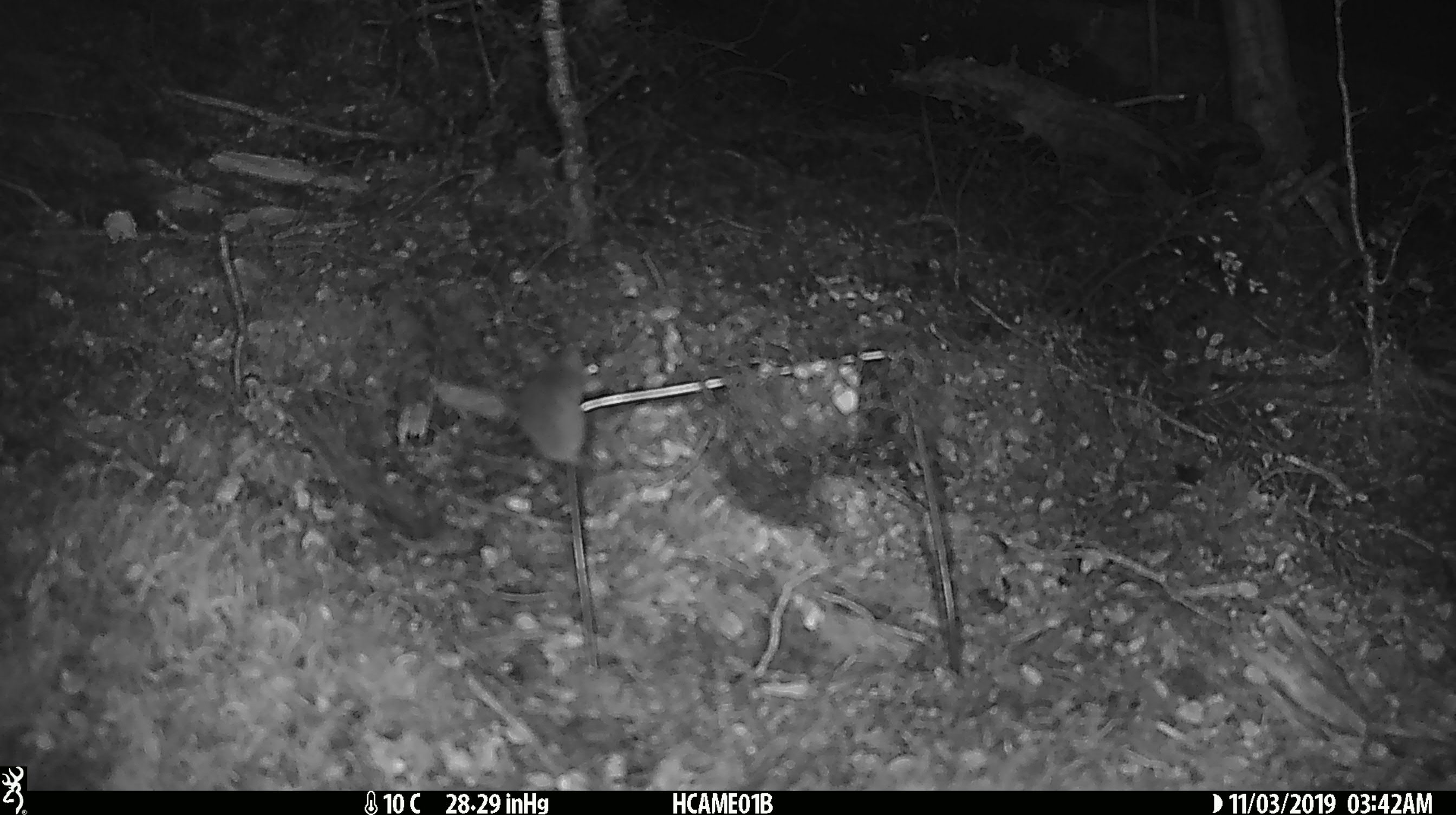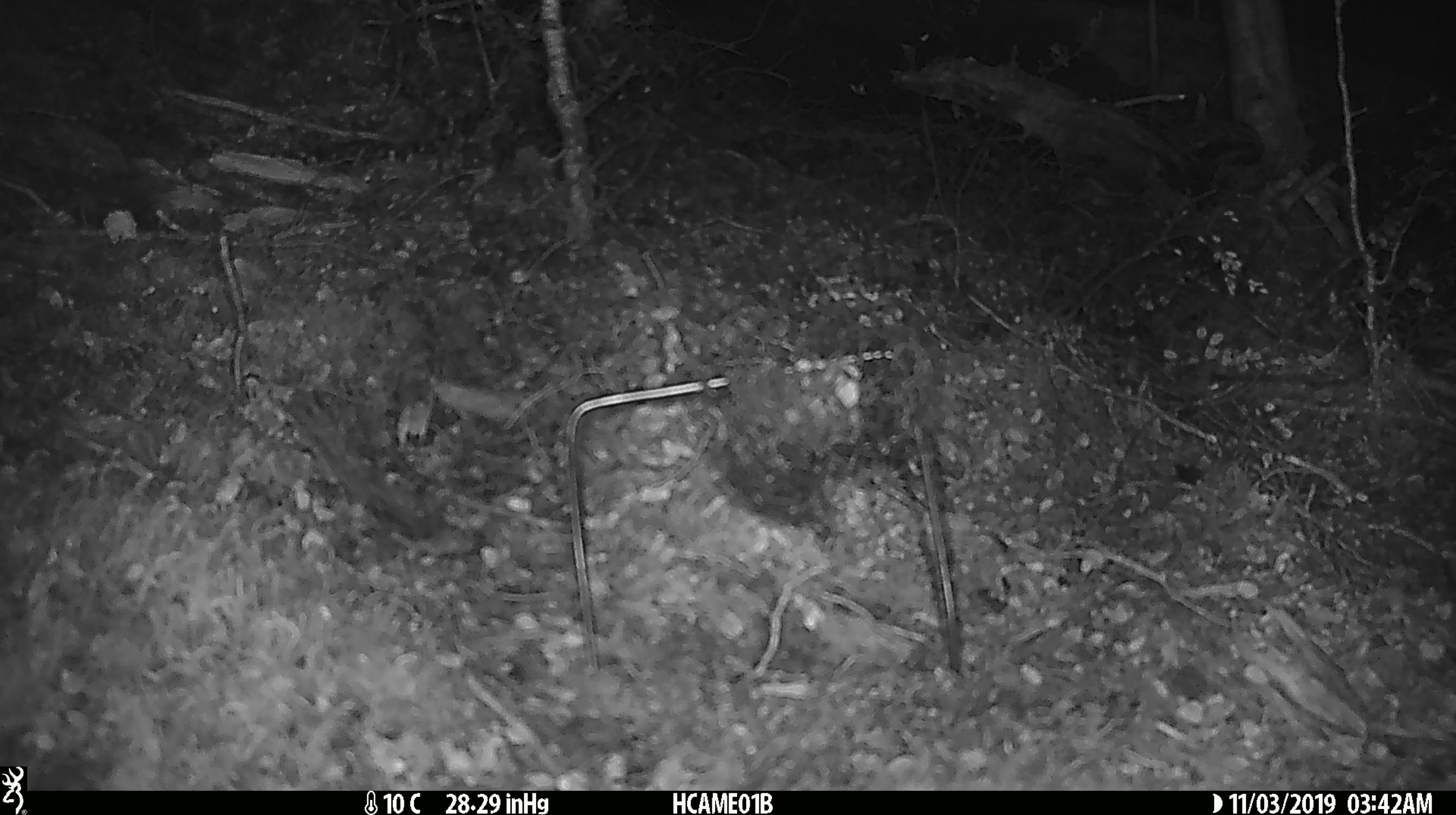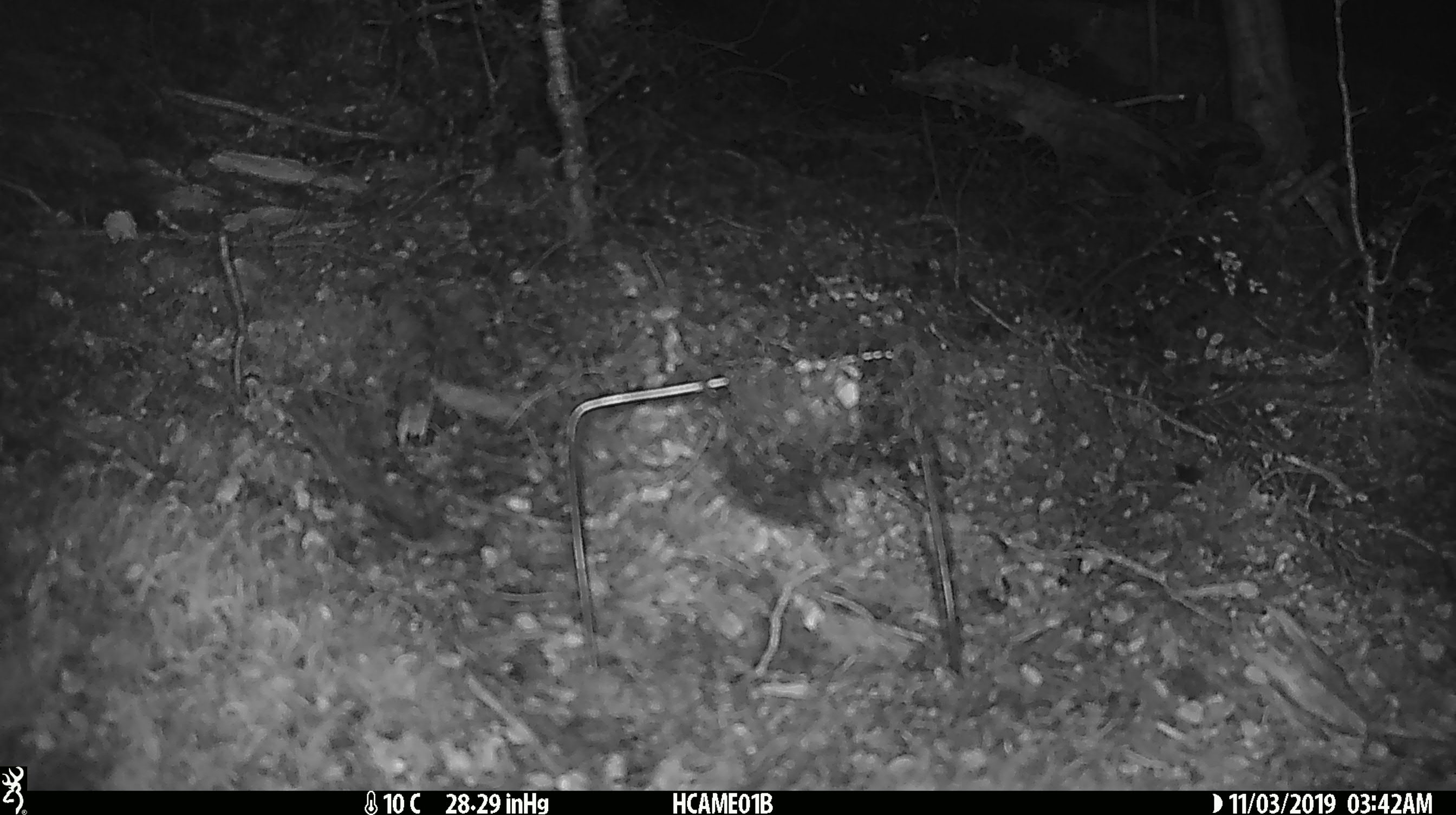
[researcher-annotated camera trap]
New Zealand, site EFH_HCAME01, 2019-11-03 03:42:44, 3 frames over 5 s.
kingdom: Animalia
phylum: Chordata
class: Mammalia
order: Rodentia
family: Muridae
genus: Mus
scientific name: Mus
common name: mouse